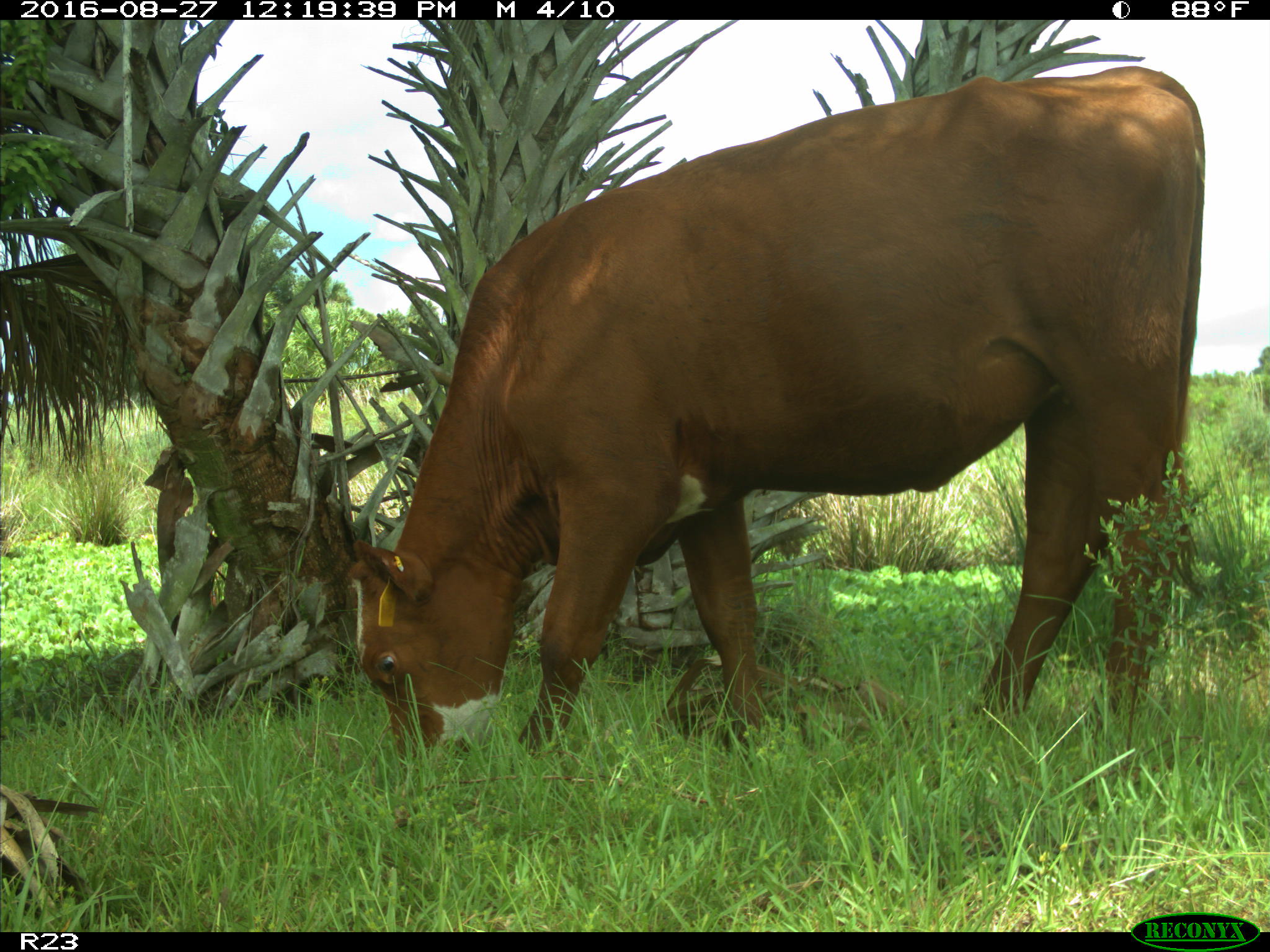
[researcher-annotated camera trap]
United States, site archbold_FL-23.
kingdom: Animalia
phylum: Chordata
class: Mammalia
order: Artiodactyla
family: Bovidae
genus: Bos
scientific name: Bos taurus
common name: domestic cow